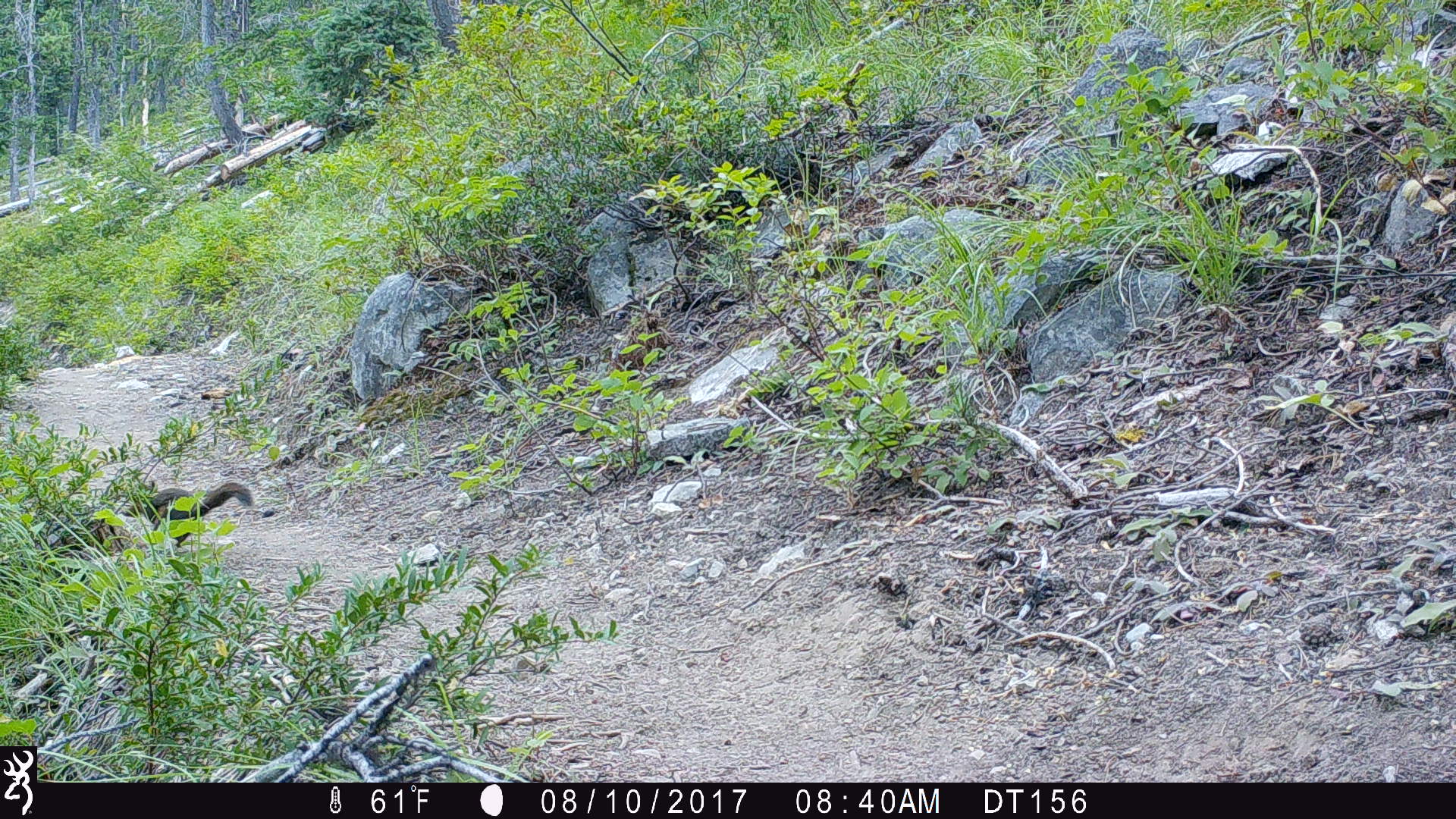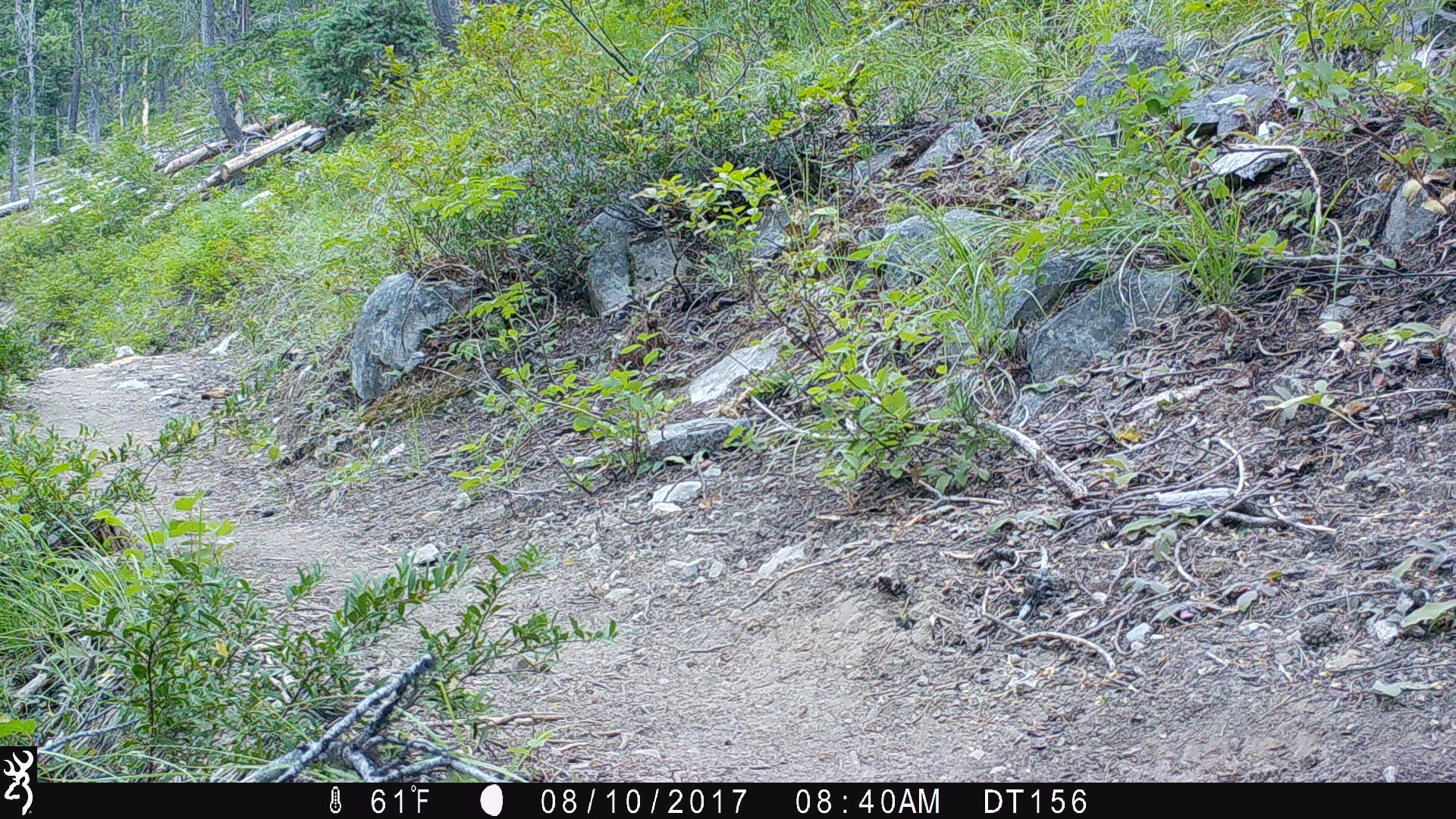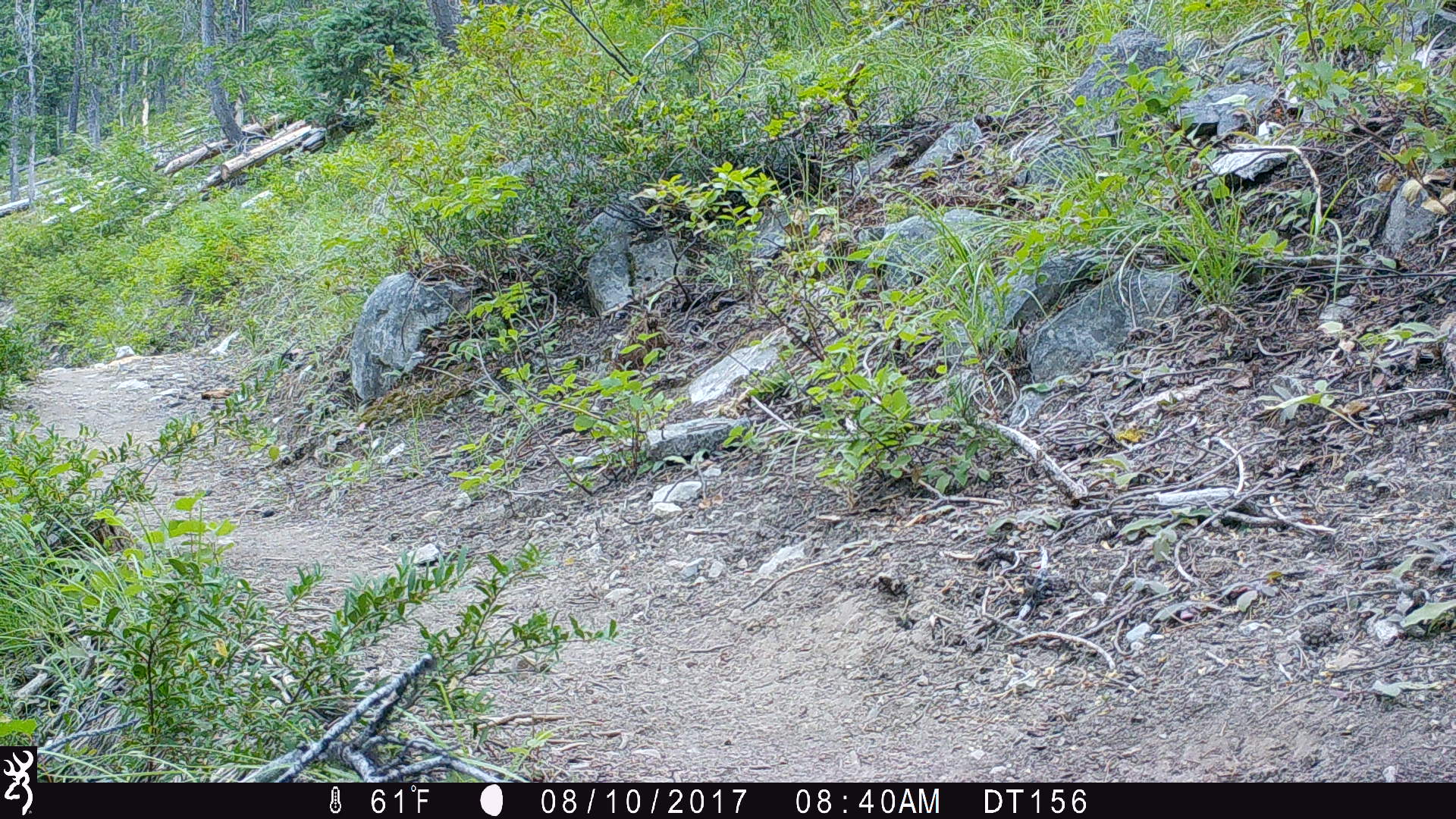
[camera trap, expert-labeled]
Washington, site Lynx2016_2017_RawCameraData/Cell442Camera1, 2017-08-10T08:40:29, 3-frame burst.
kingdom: Animalia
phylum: Chordata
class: Mammalia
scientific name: Mammalia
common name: small mammal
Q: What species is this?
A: Small mammal (Mammalia).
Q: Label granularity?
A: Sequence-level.